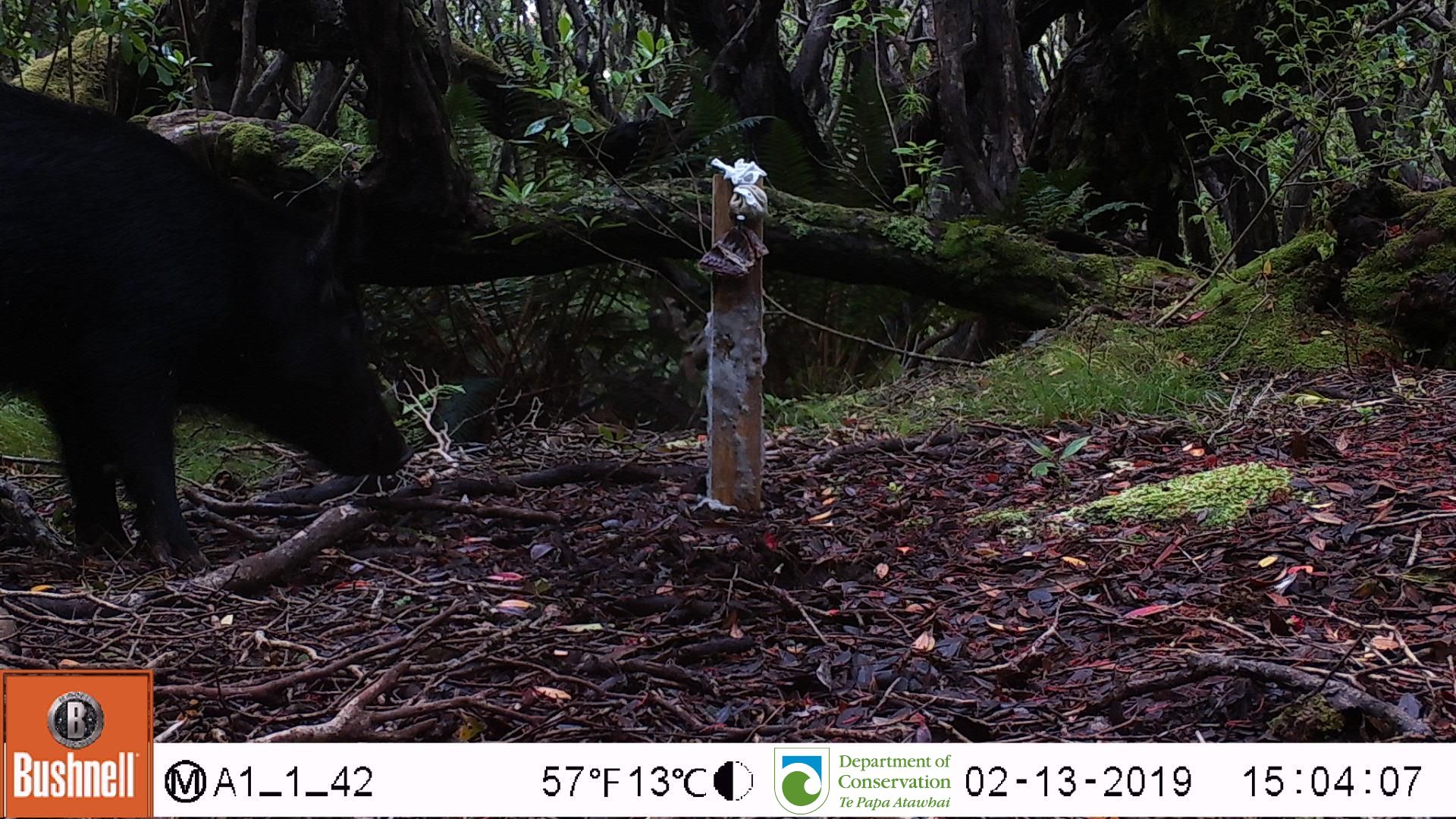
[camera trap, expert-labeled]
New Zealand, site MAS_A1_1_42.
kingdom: Animalia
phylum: Chordata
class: Mammalia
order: Artiodactyla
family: Suidae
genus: Sus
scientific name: Sus scrofa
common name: pig